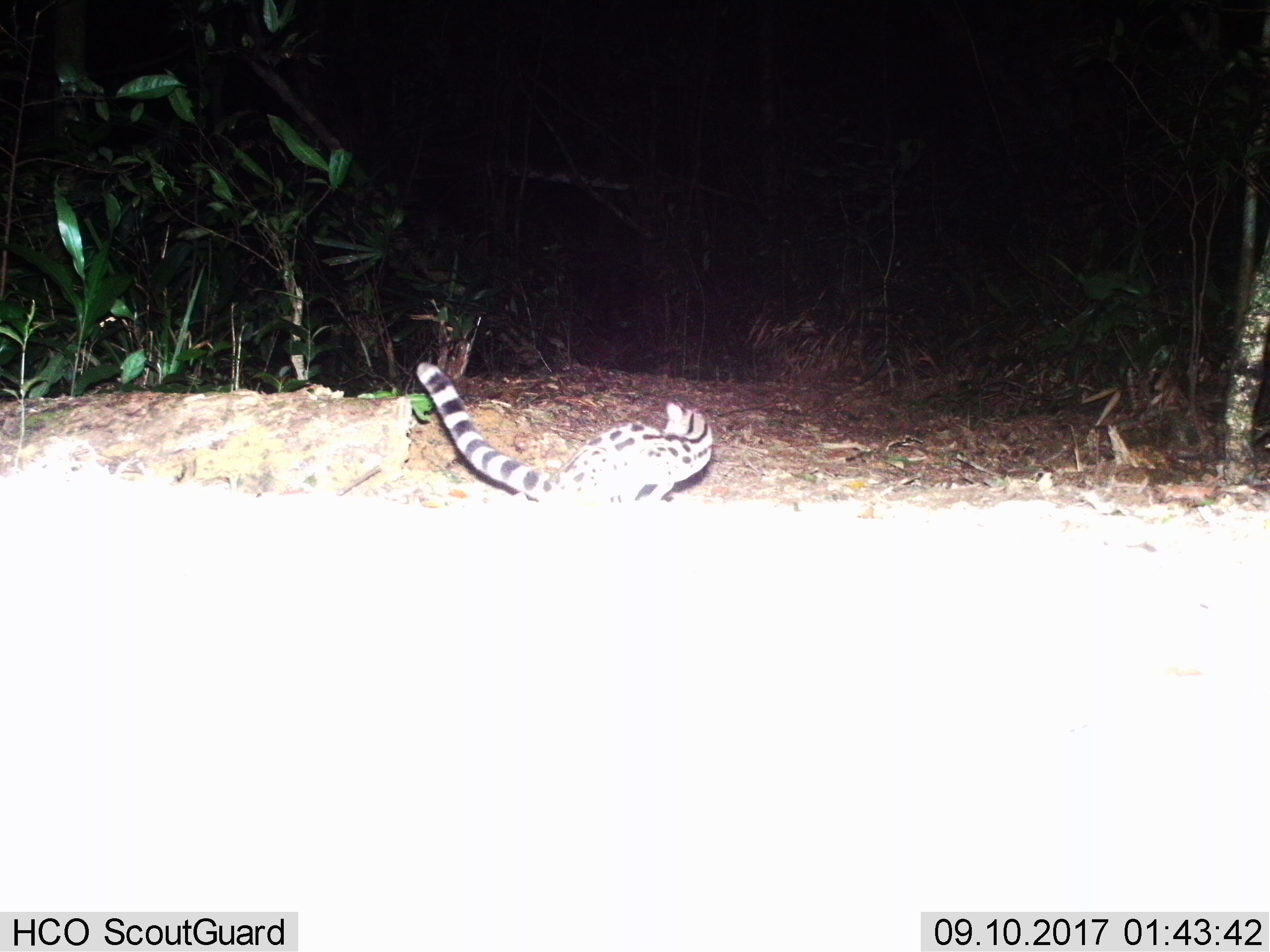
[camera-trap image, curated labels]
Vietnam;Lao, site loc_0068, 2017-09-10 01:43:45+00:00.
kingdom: Animalia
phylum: Chordata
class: Mammalia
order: Carnivora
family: Prionodontidae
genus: Prionodon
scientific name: Prionodon pardicolor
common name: spotted linsang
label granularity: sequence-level